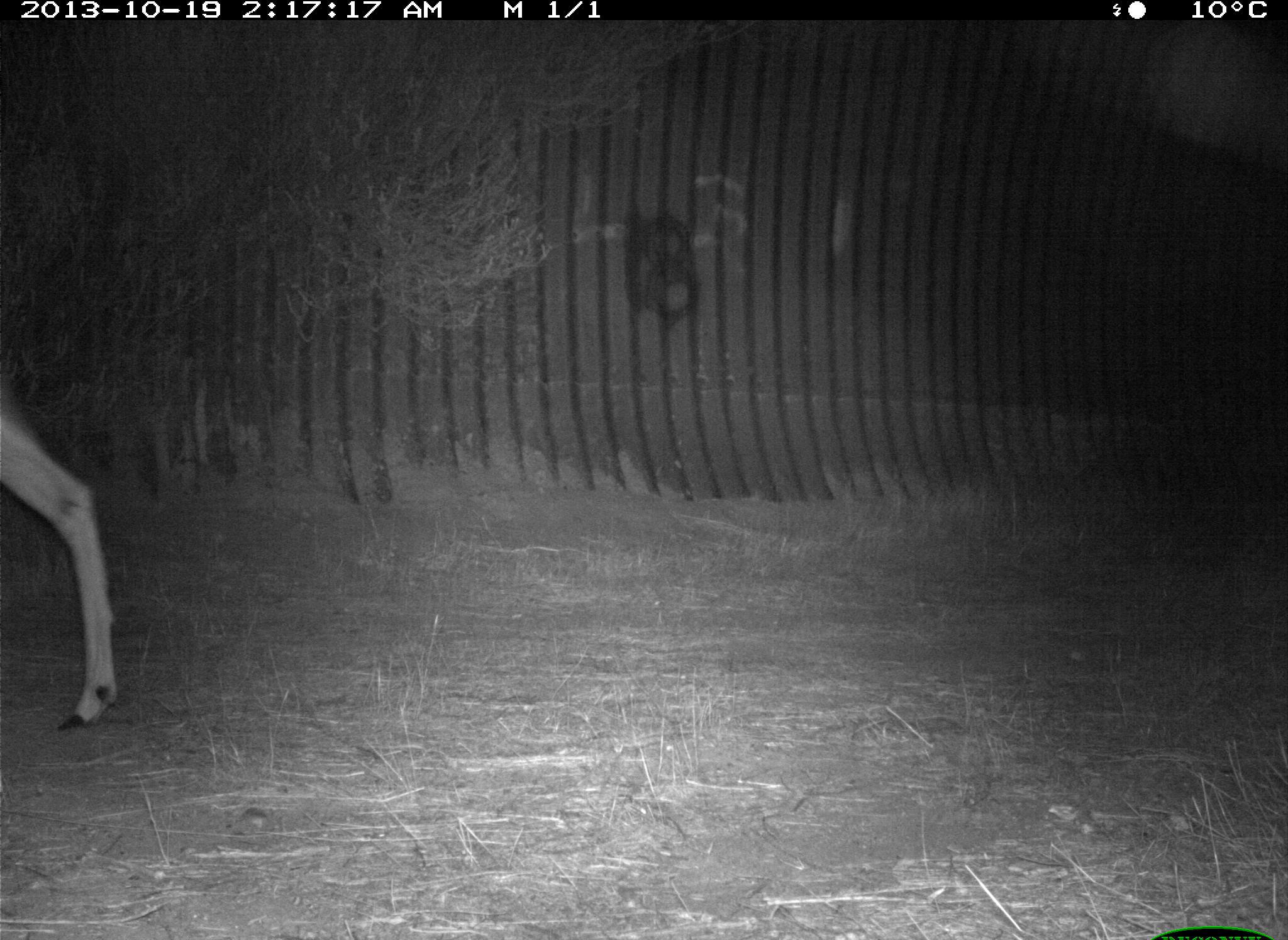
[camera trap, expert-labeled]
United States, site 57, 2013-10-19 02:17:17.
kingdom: Animalia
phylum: Chordata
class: Mammalia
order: Artiodactyla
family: Cervidae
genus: Odocoileus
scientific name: Odocoileus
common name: deer